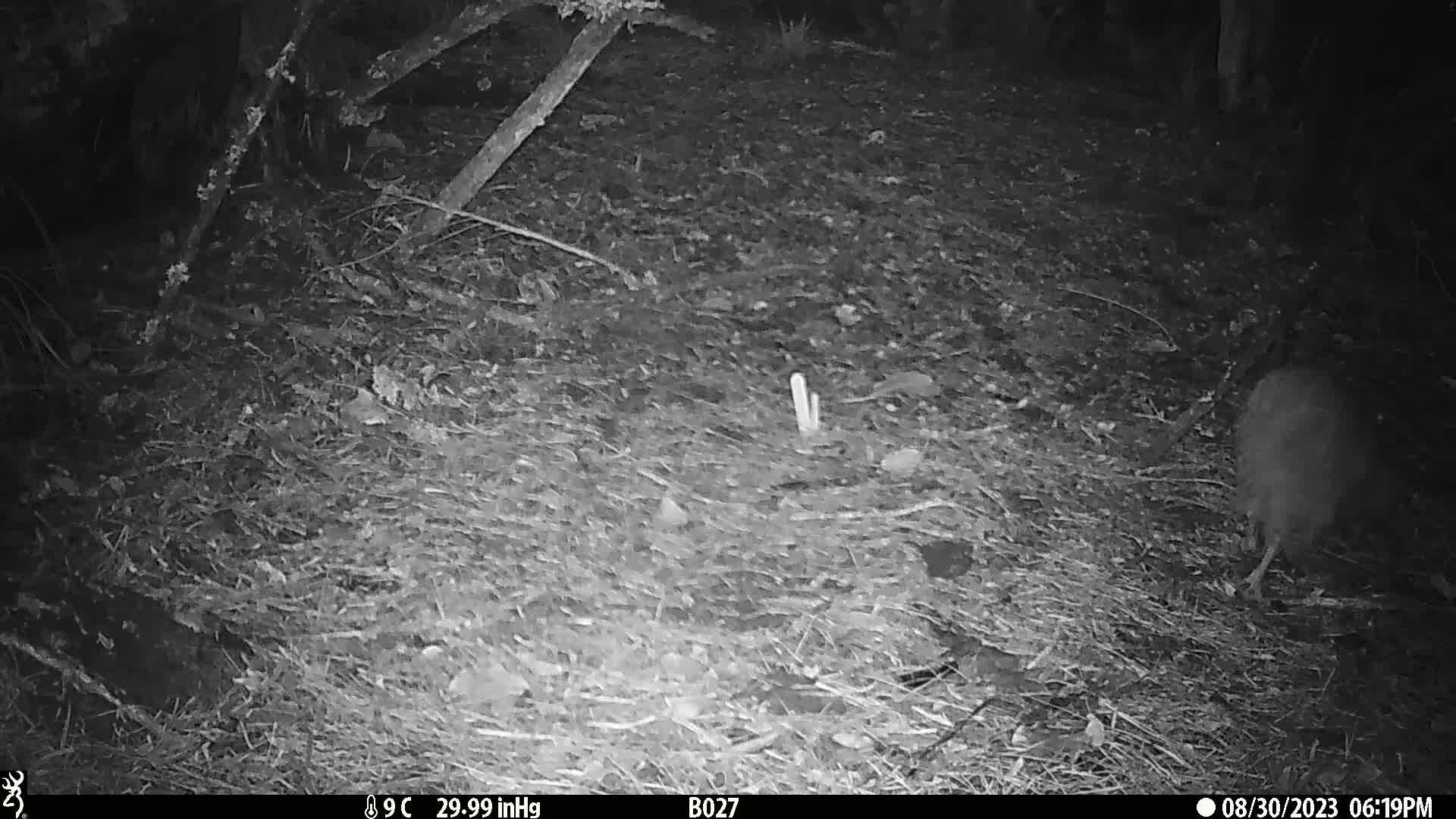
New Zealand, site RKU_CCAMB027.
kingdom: Animalia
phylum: Chordata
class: Aves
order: Apterygiformes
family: Apterygidae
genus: Apteryx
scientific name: Apteryx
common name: kiwi